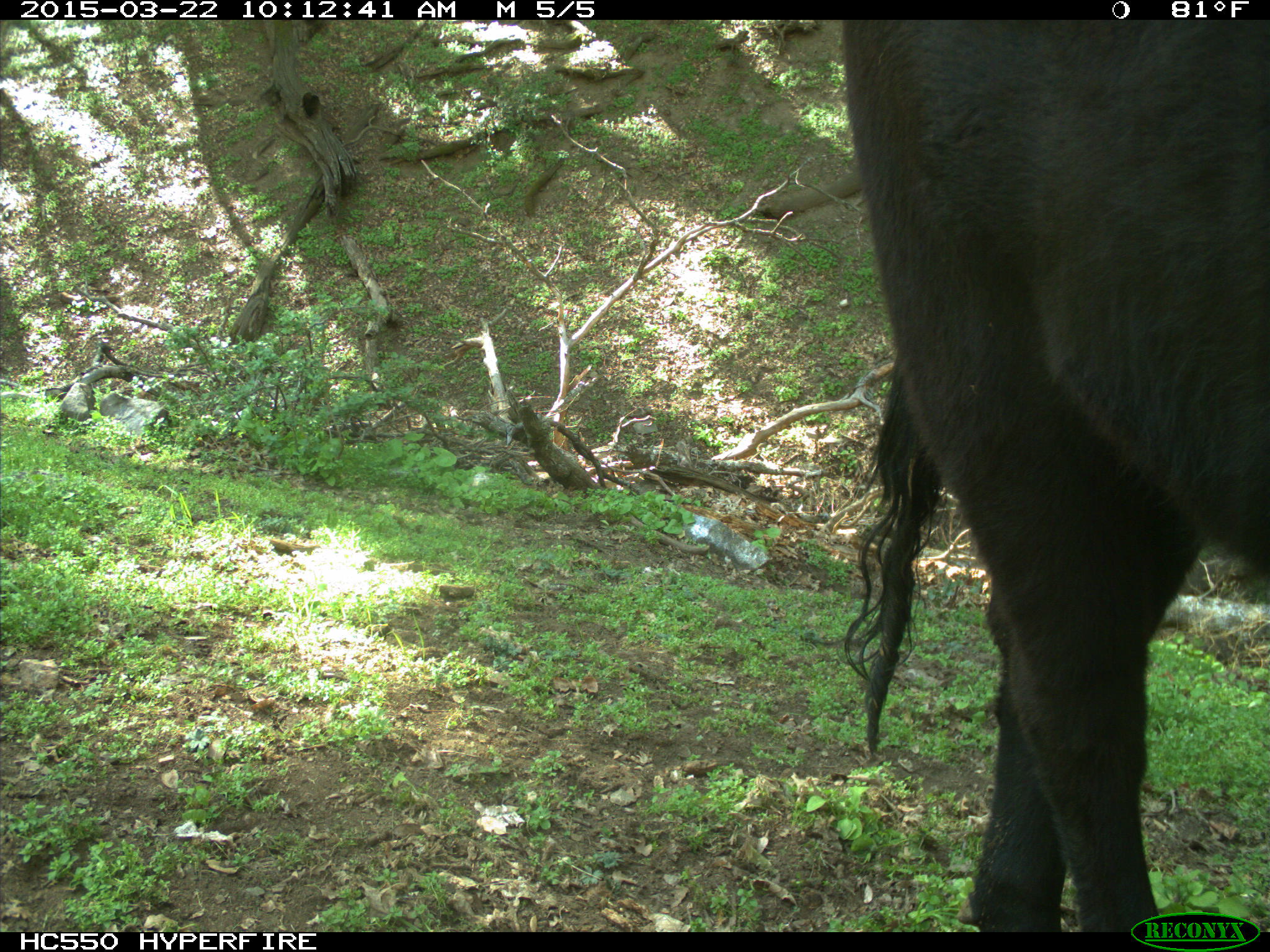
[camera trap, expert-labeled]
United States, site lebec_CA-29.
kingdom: Animalia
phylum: Chordata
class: Mammalia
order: Artiodactyla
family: Bovidae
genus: Bos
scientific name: Bos taurus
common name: domestic cow